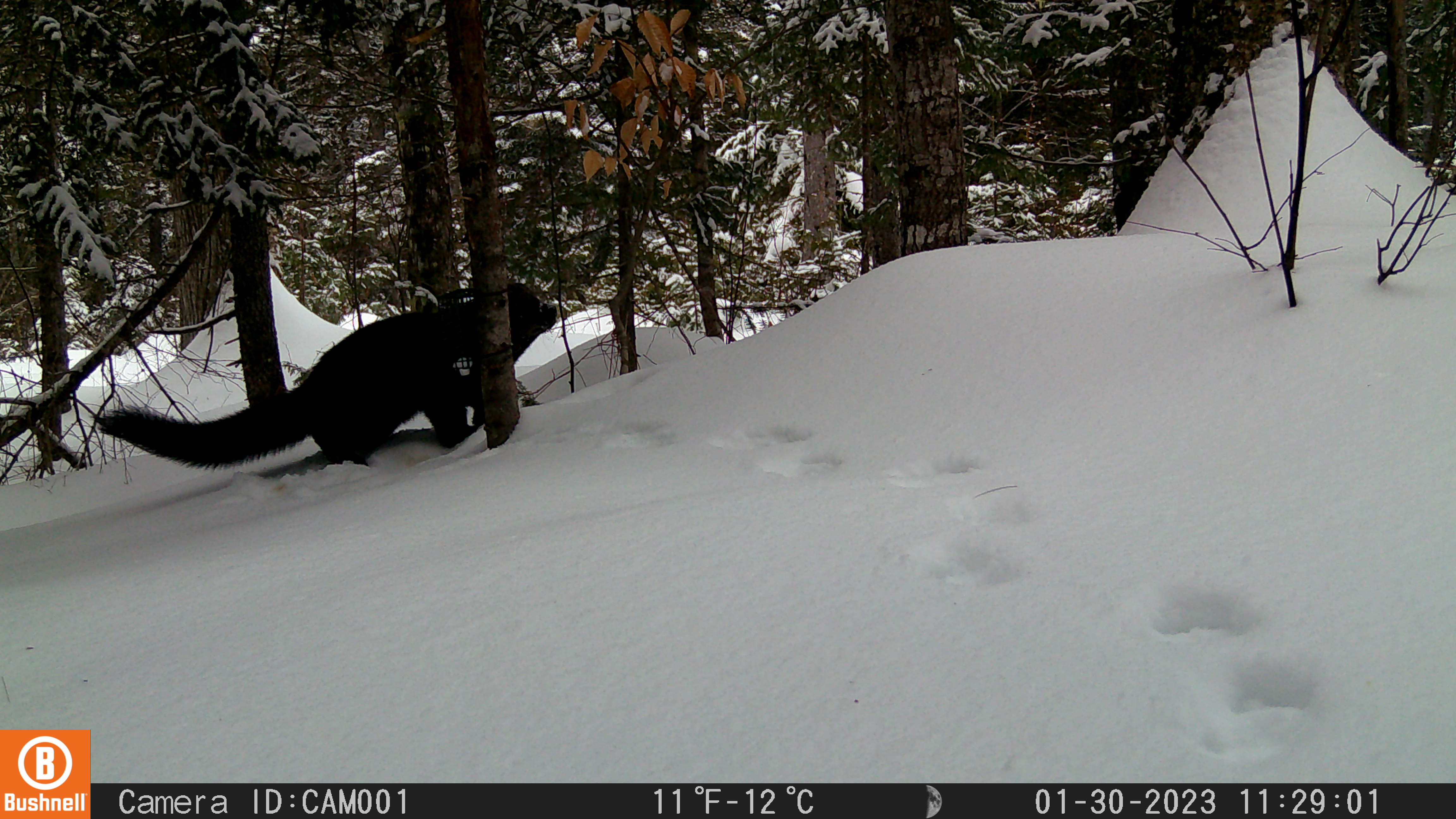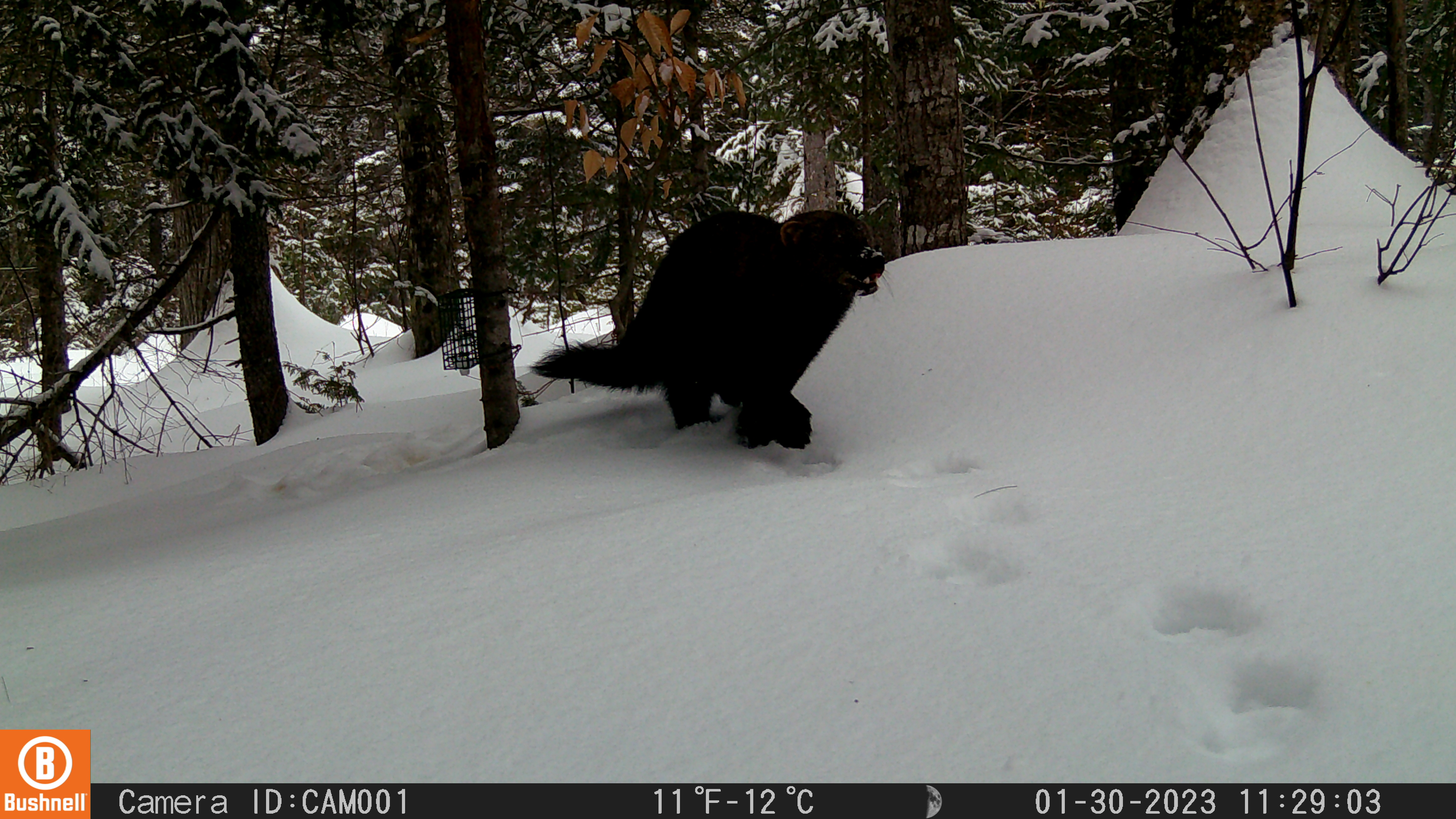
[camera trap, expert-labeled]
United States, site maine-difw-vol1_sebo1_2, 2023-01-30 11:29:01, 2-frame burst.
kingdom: Animalia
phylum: Chordata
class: Mammalia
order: Carnivora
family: Mustelidae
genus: Pekania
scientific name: Pekania pennanti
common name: fisher